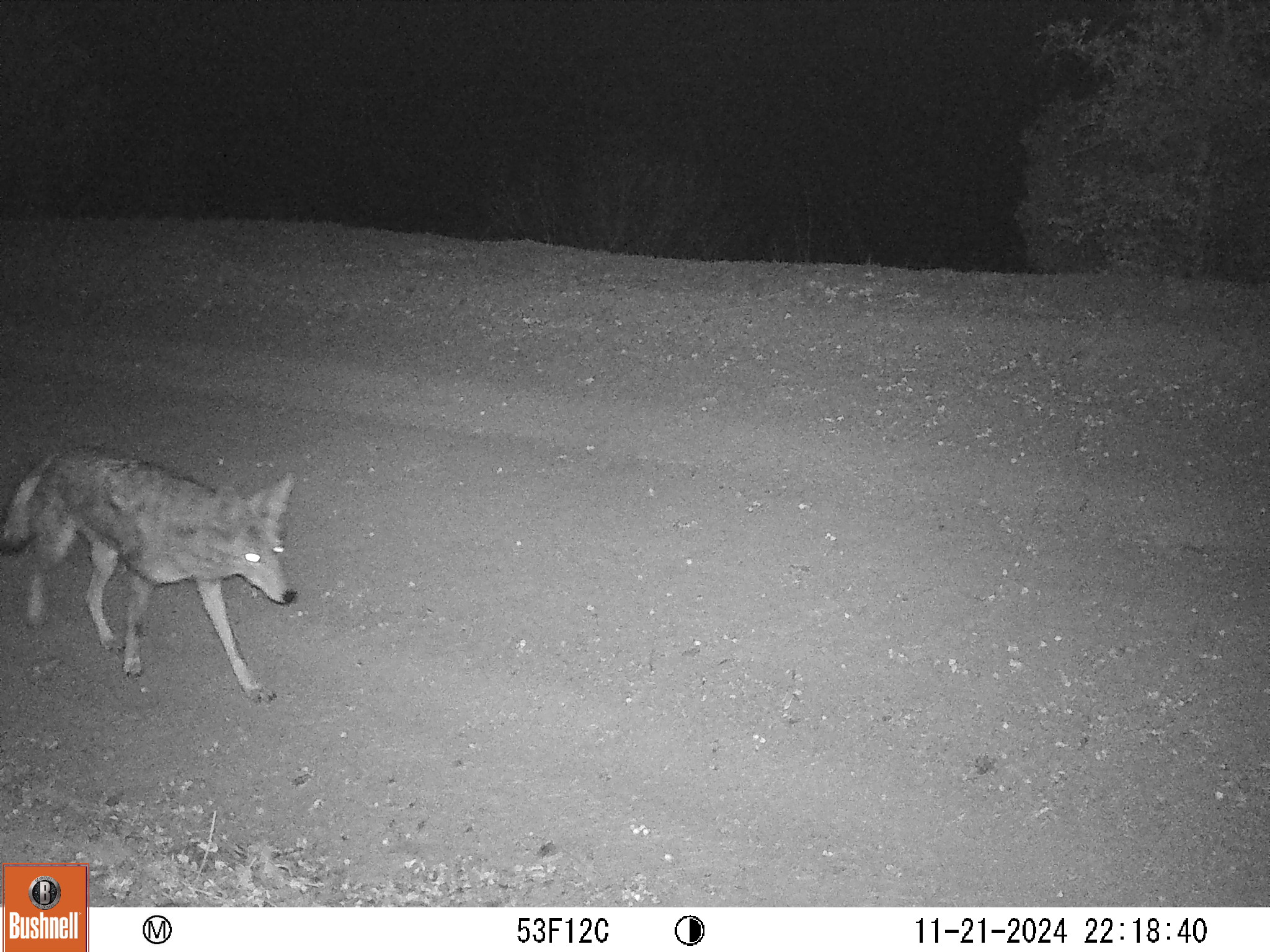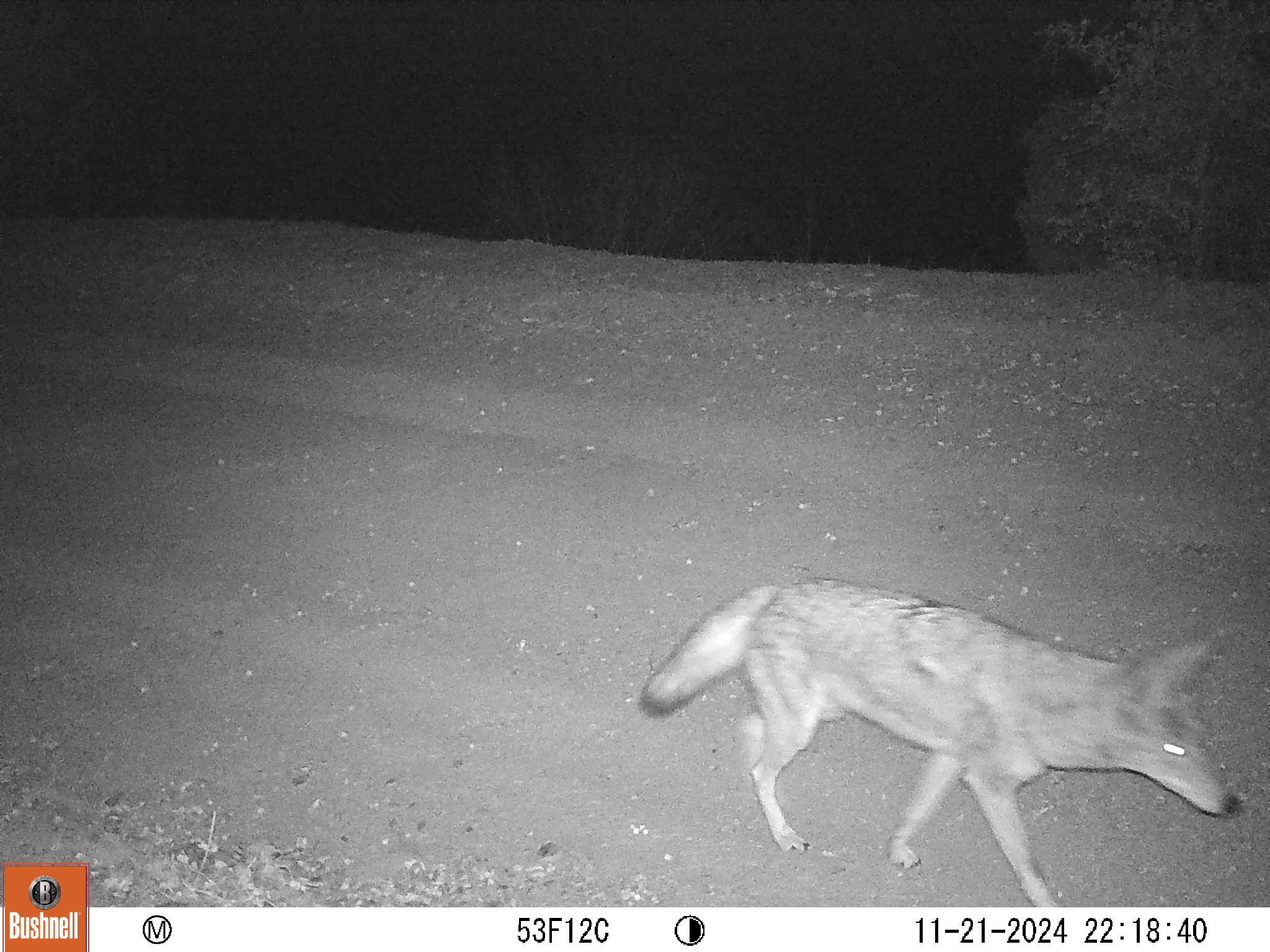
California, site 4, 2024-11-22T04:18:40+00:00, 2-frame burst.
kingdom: Animalia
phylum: Chordata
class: Mammalia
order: Carnivora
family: Canidae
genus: Canis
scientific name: Canis latrans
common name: coyote